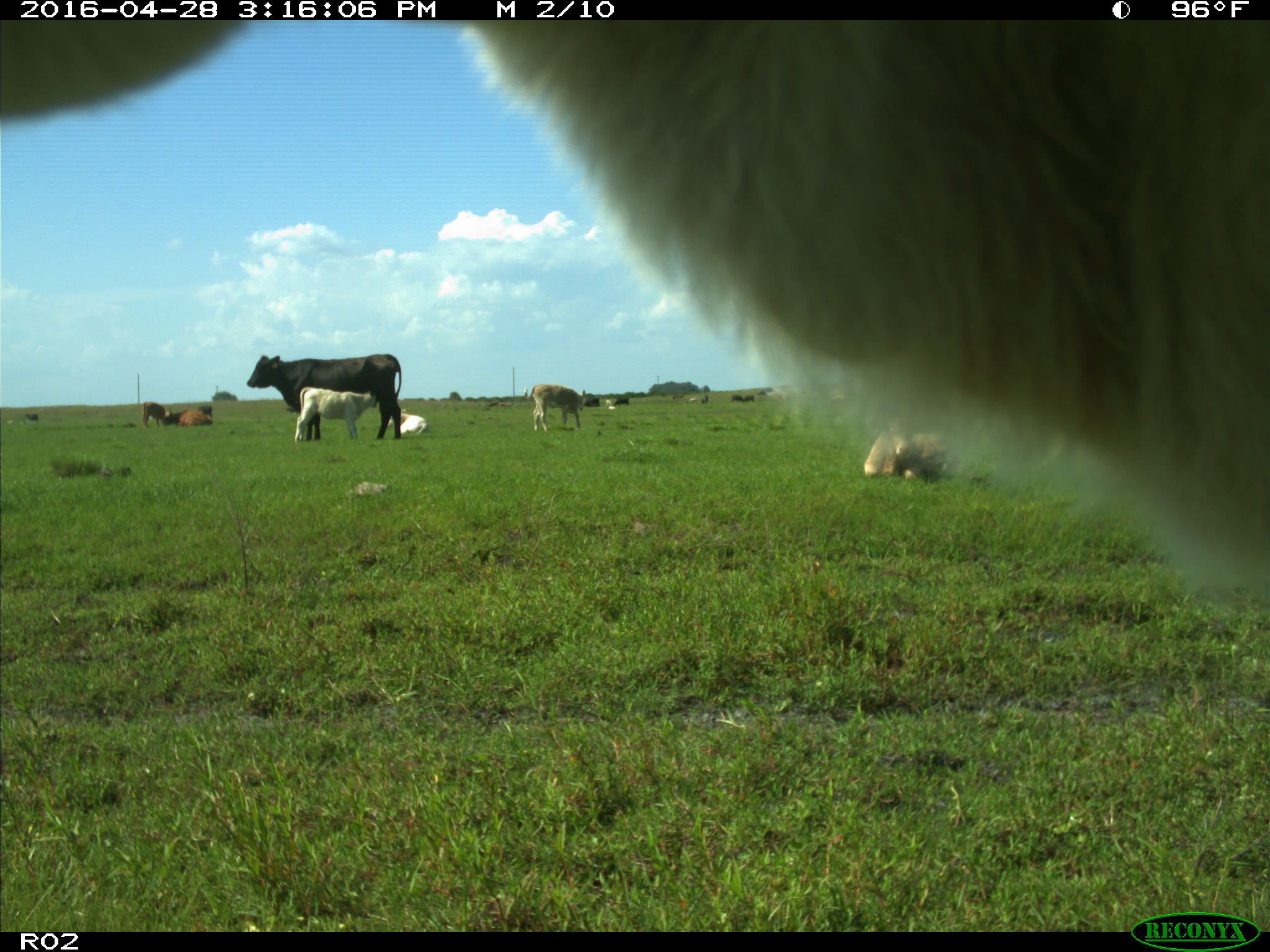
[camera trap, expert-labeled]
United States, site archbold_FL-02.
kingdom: Animalia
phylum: Chordata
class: Mammalia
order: Artiodactyla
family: Bovidae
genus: Bos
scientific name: Bos taurus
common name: domestic cow